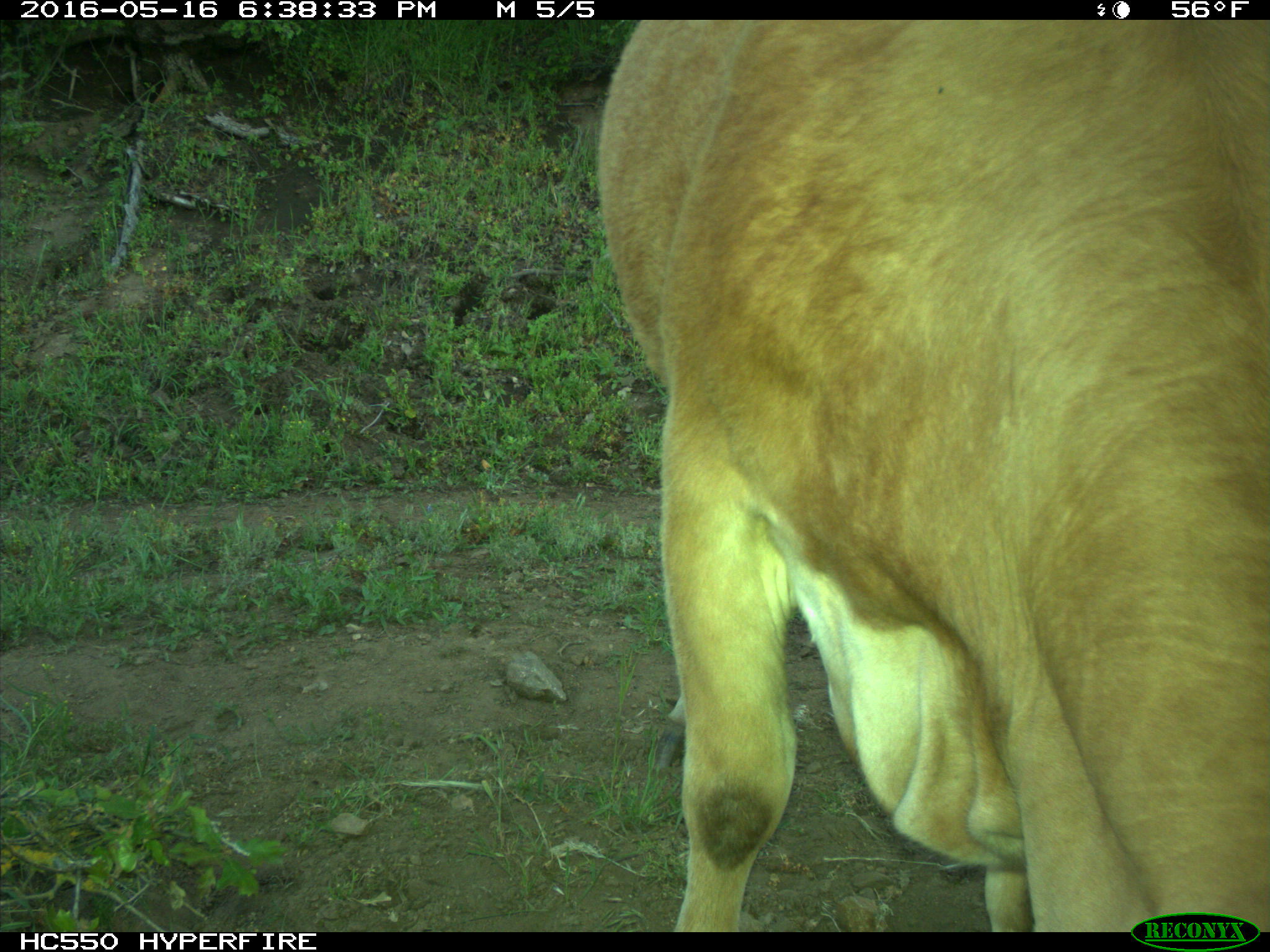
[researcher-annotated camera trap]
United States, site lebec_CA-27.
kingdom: Animalia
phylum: Chordata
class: Mammalia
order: Artiodactyla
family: Bovidae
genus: Bos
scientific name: Bos taurus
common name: domestic cow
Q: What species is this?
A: Bos taurus (domestic cow).